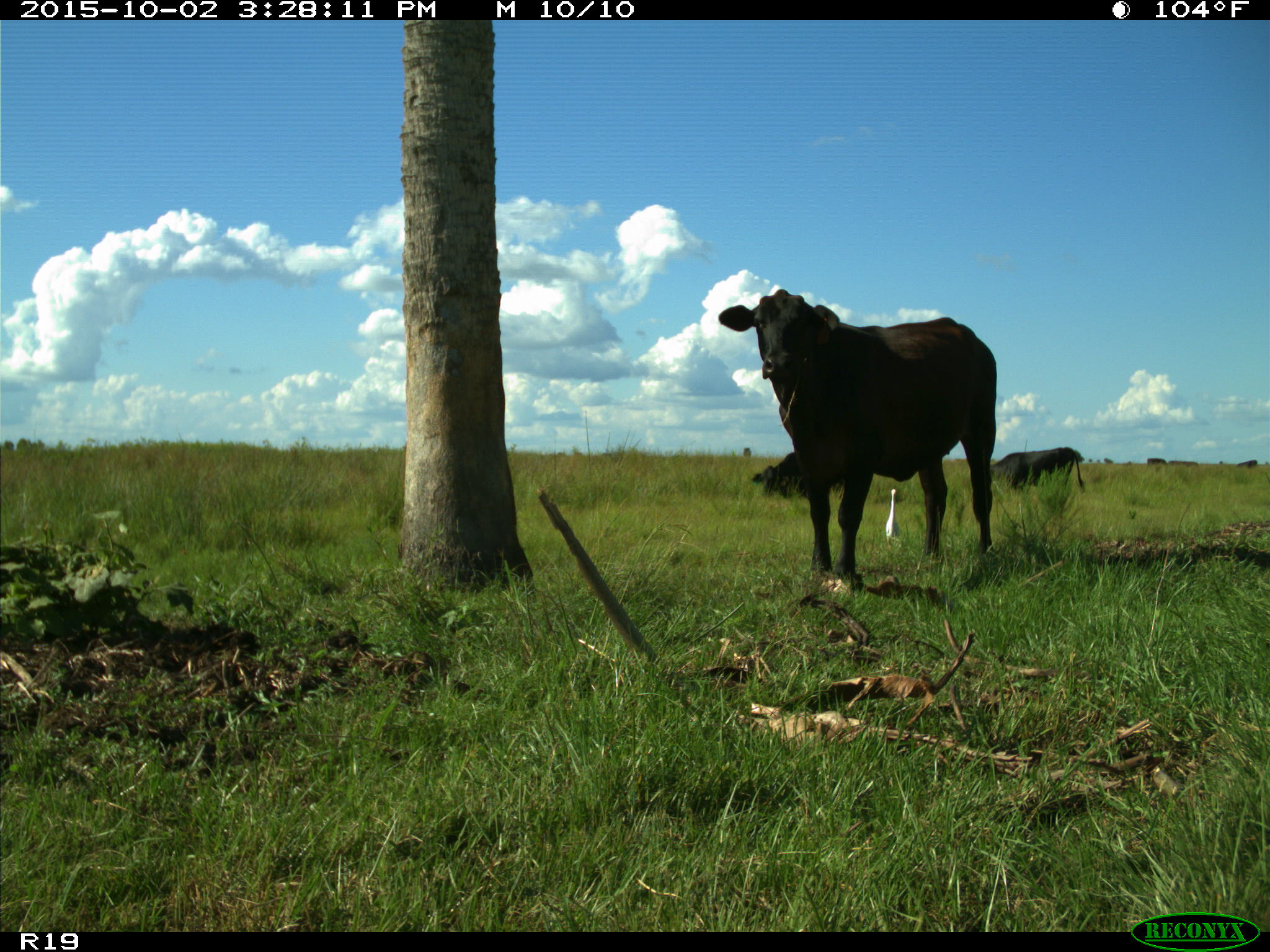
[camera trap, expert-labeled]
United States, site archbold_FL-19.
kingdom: Animalia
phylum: Chordata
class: Mammalia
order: Artiodactyla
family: Bovidae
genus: Bos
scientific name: Bos taurus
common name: domestic cow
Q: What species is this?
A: Bos taurus (domestic cow).